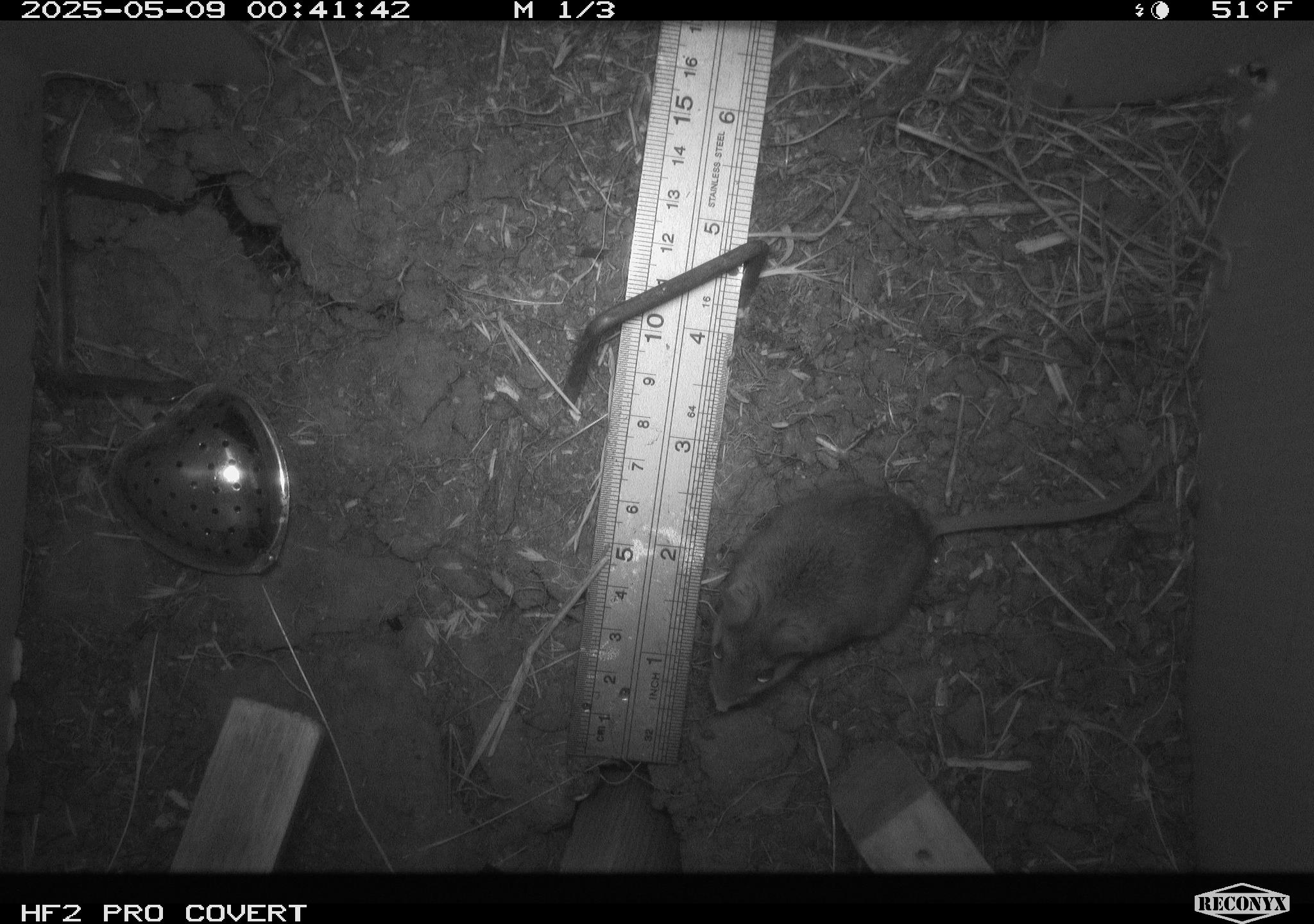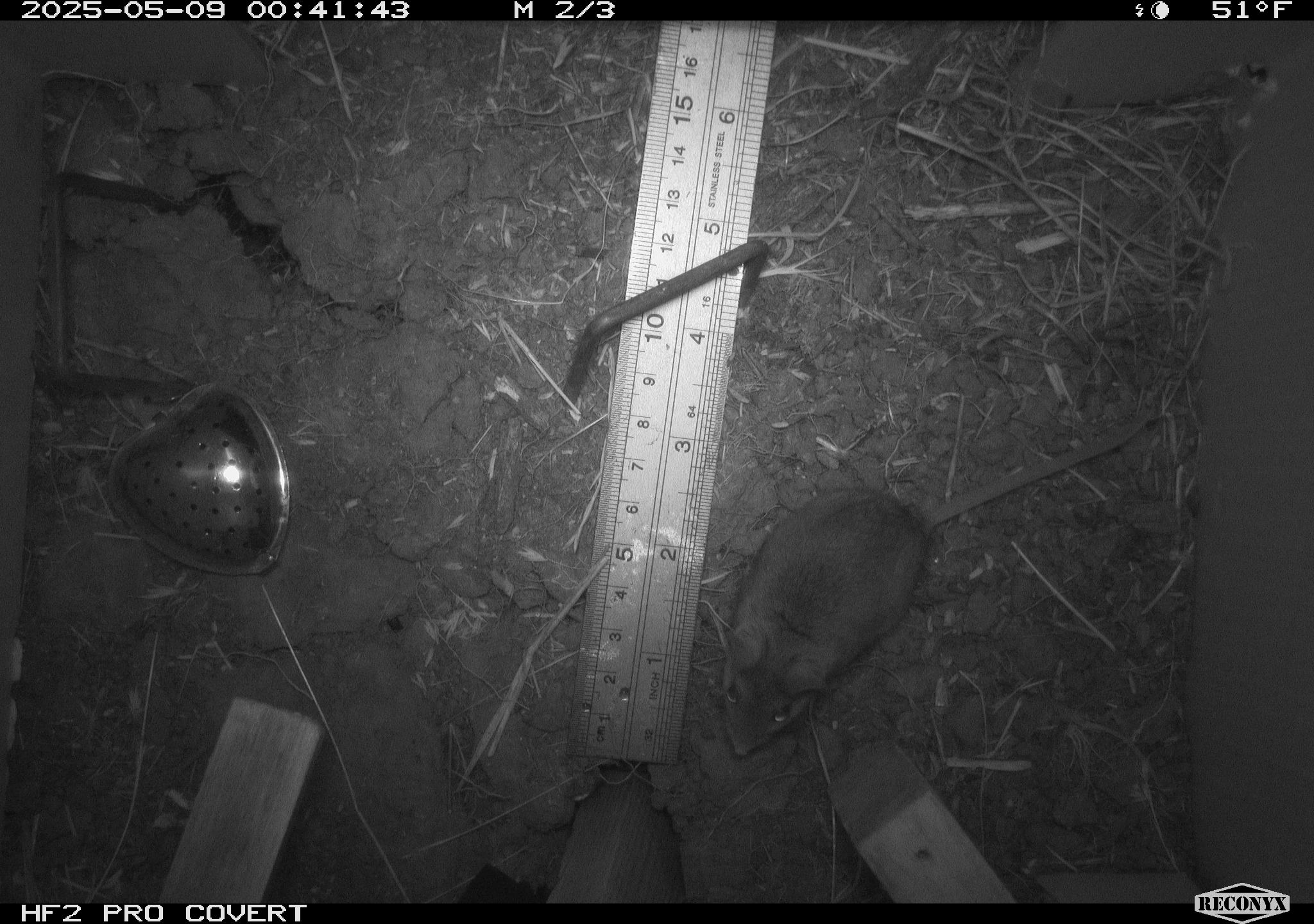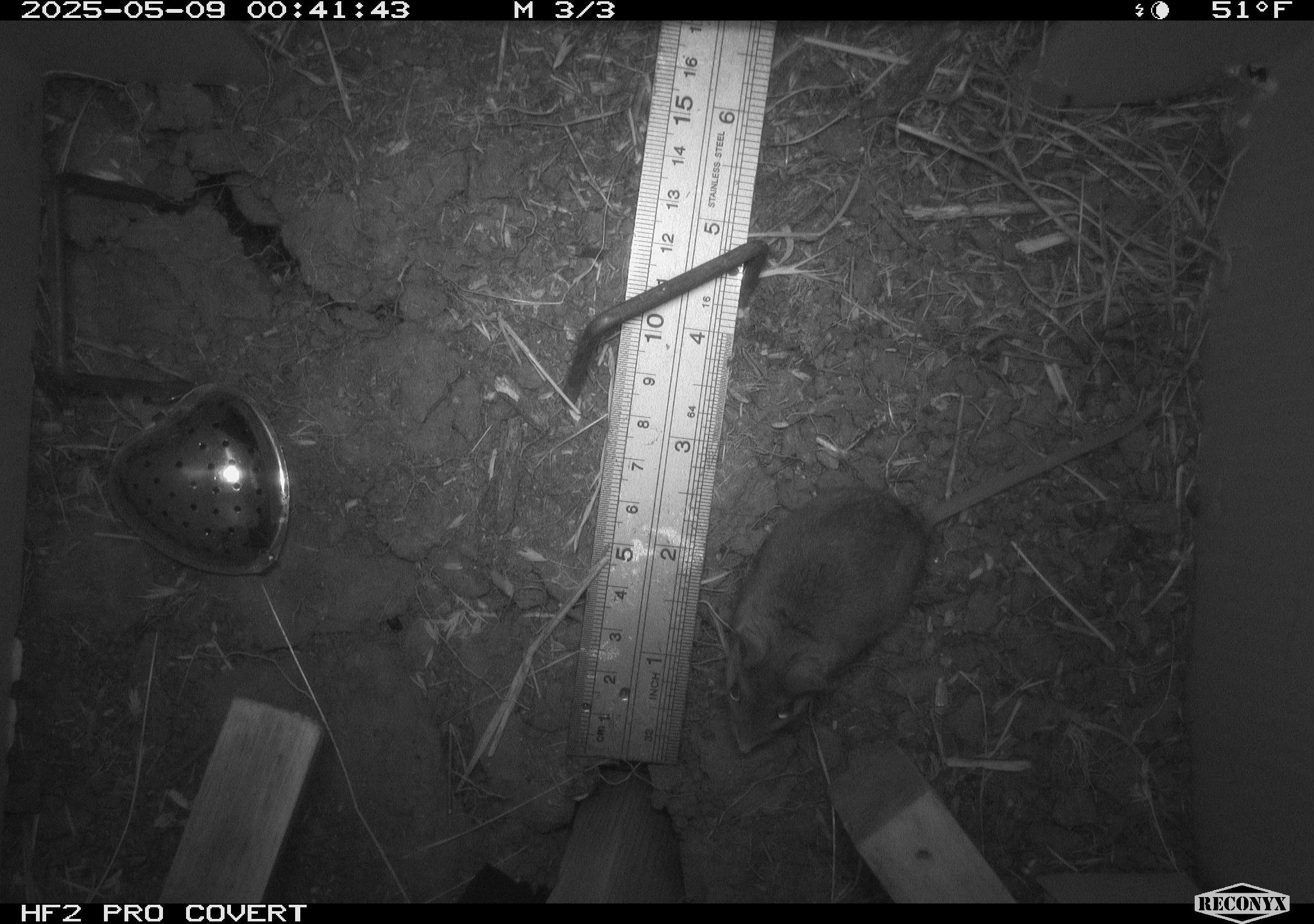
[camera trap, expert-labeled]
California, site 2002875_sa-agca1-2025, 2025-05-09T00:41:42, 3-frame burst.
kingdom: Animalia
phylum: Chordata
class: Mammalia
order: Rodentia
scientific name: Rodentia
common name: mouse species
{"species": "mouse species (Rodentia)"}